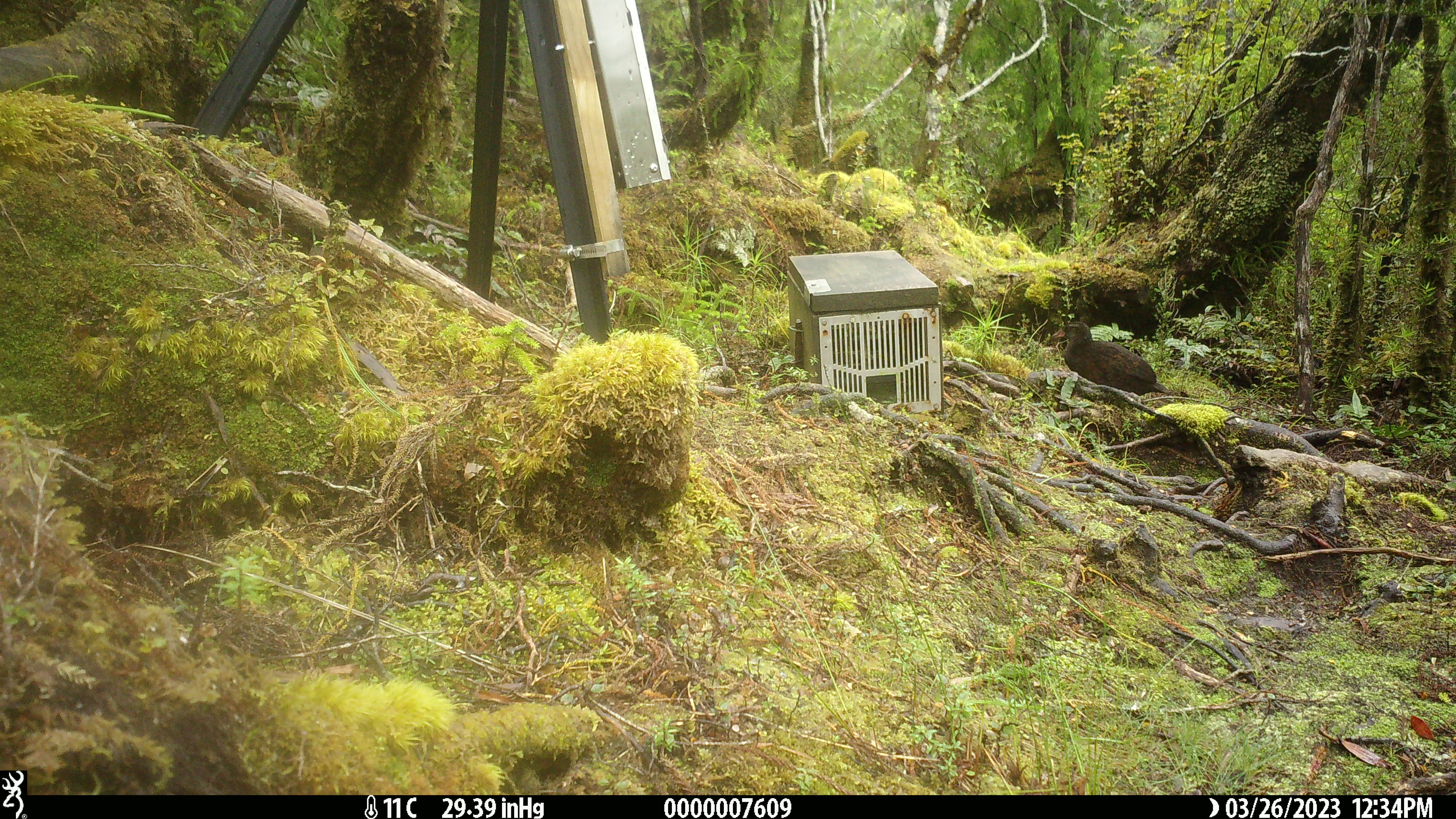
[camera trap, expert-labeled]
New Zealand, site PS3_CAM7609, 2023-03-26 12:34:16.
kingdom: Animalia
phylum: Chordata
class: Aves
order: Gruiformes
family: Rallidae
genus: Gallirallus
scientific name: Gallirallus australis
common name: weka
Weka (Gallirallus australis).